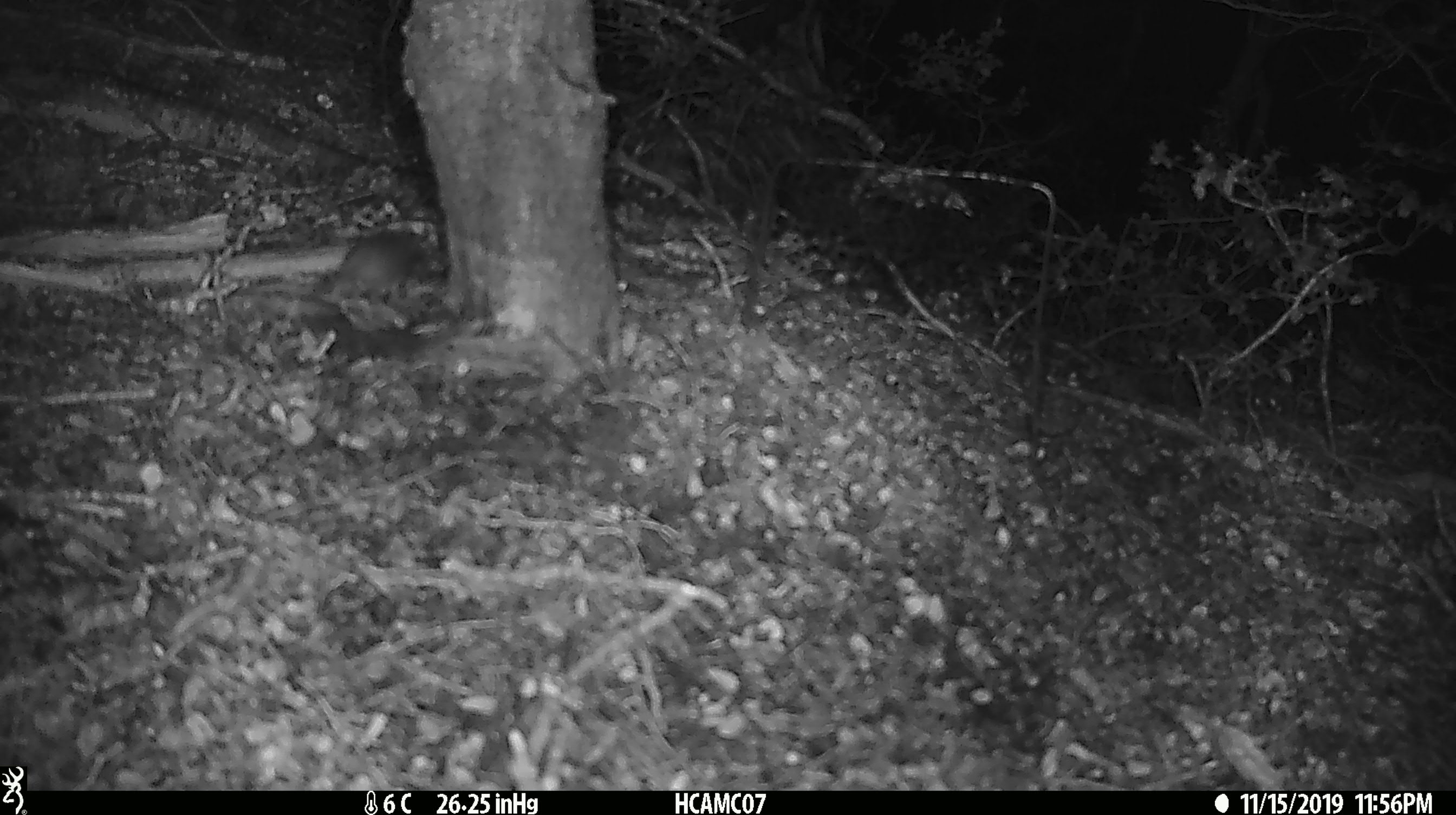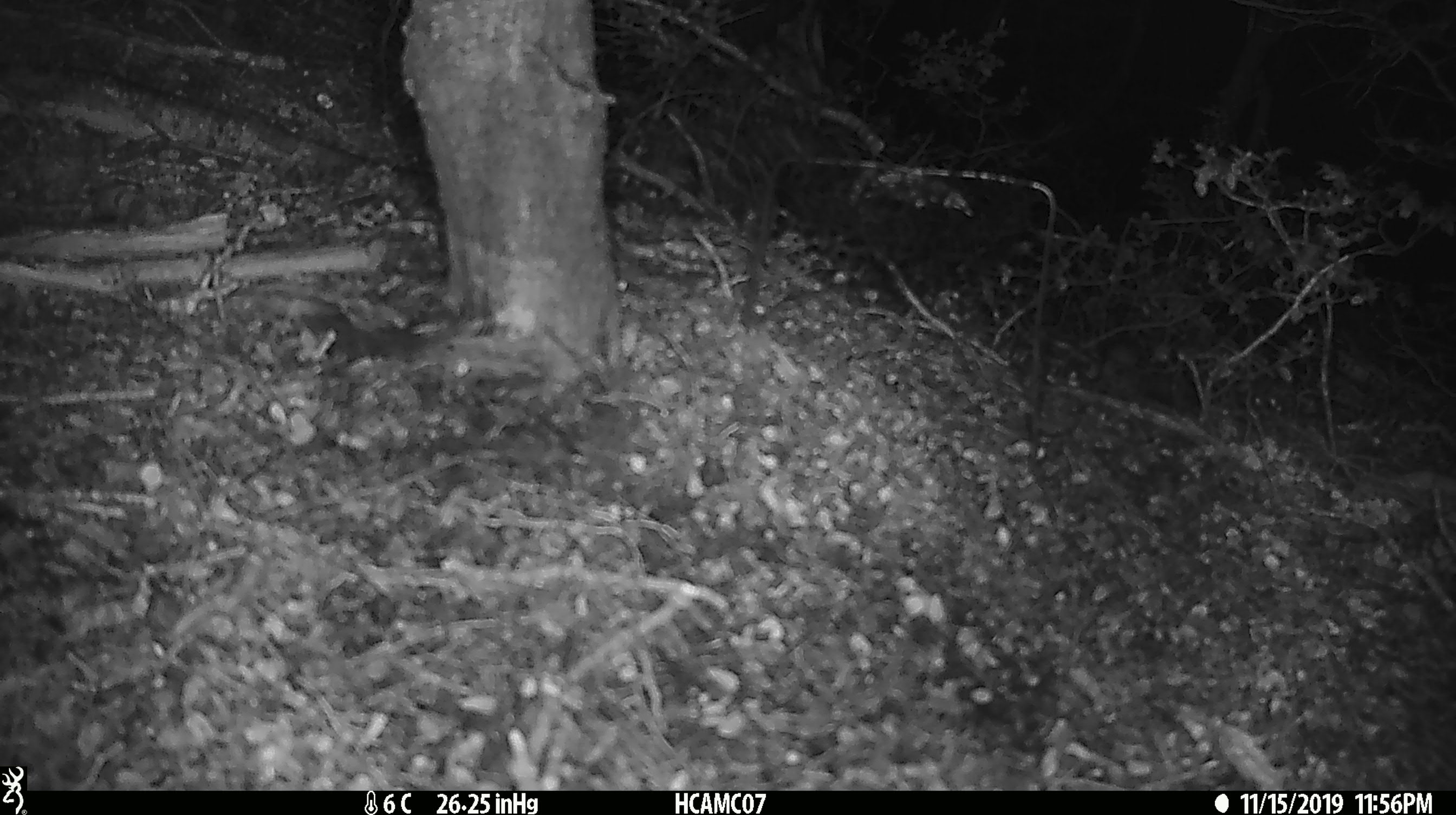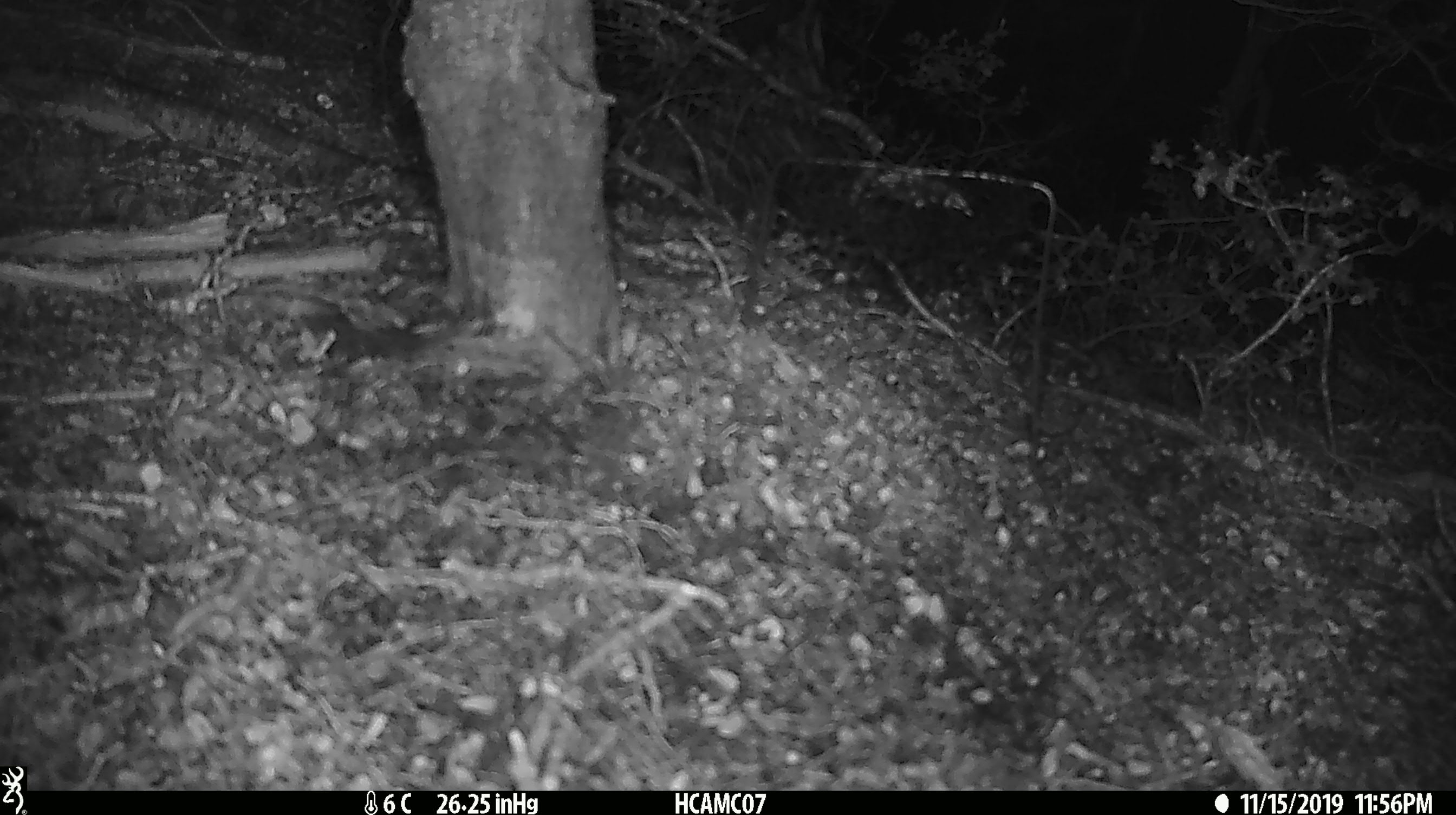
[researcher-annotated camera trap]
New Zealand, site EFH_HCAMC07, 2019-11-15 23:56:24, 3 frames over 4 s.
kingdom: Animalia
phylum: Chordata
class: Mammalia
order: Rodentia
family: Muridae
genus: Mus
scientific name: Mus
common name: mouse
Mouse (Mus).